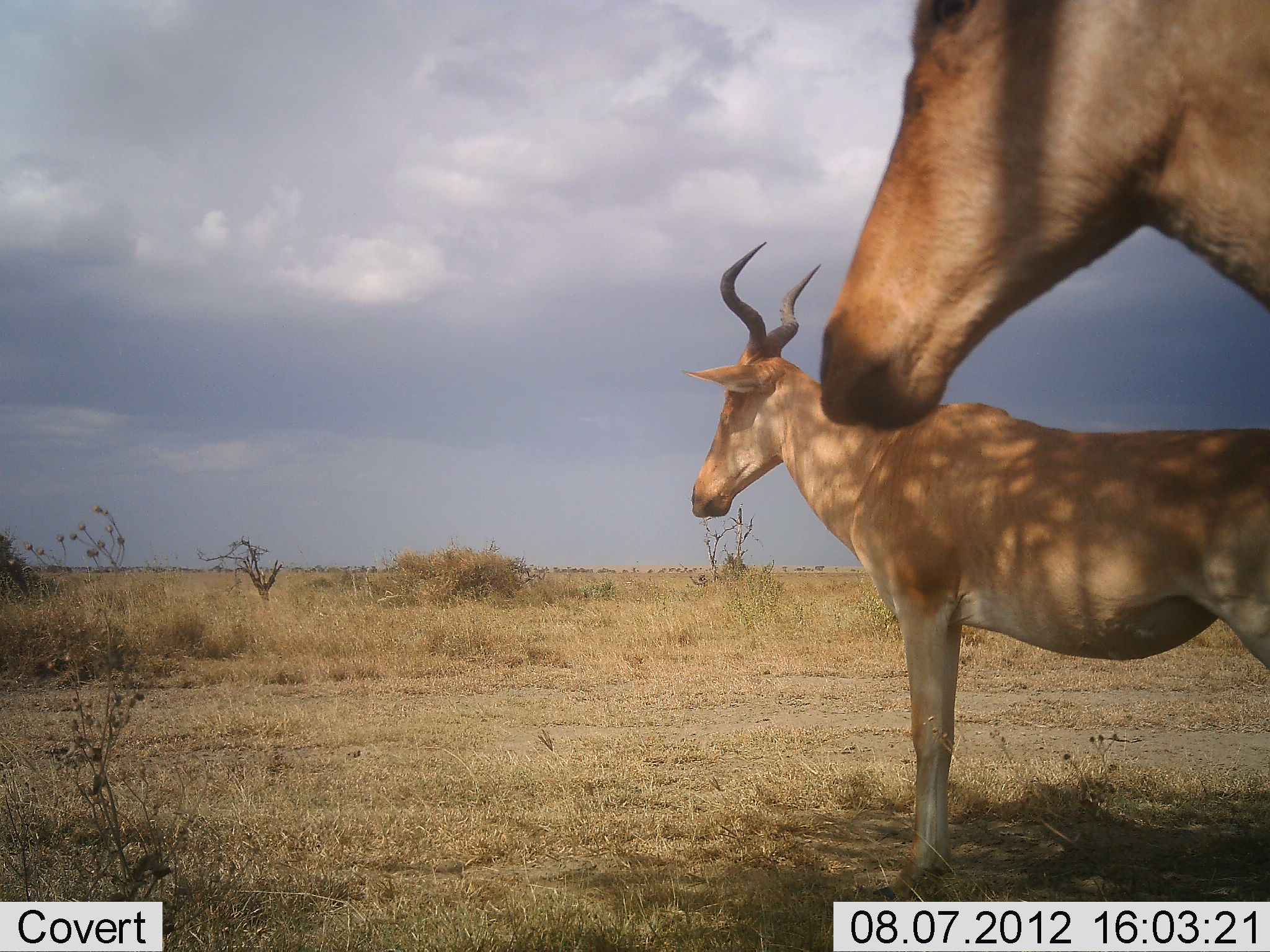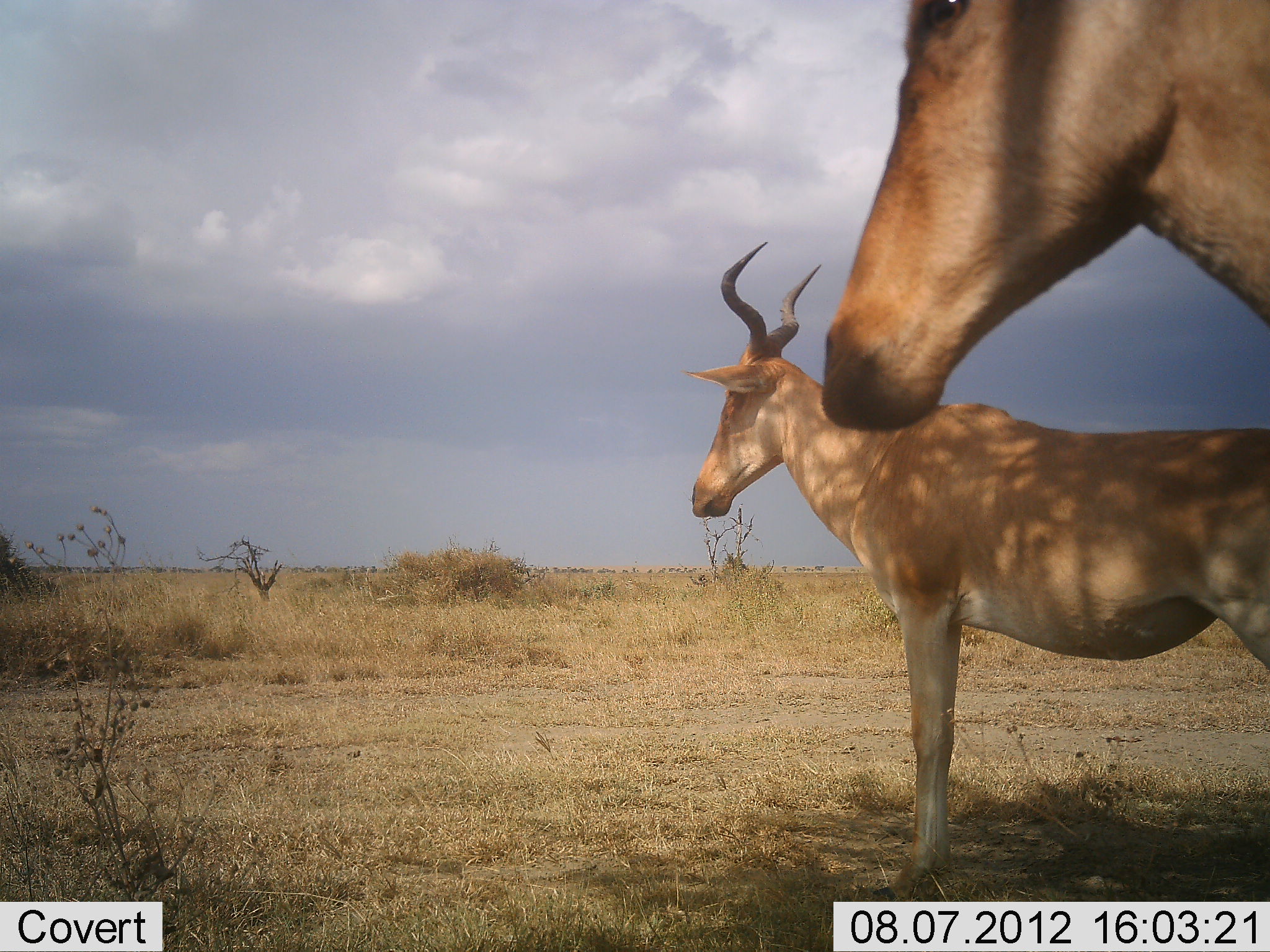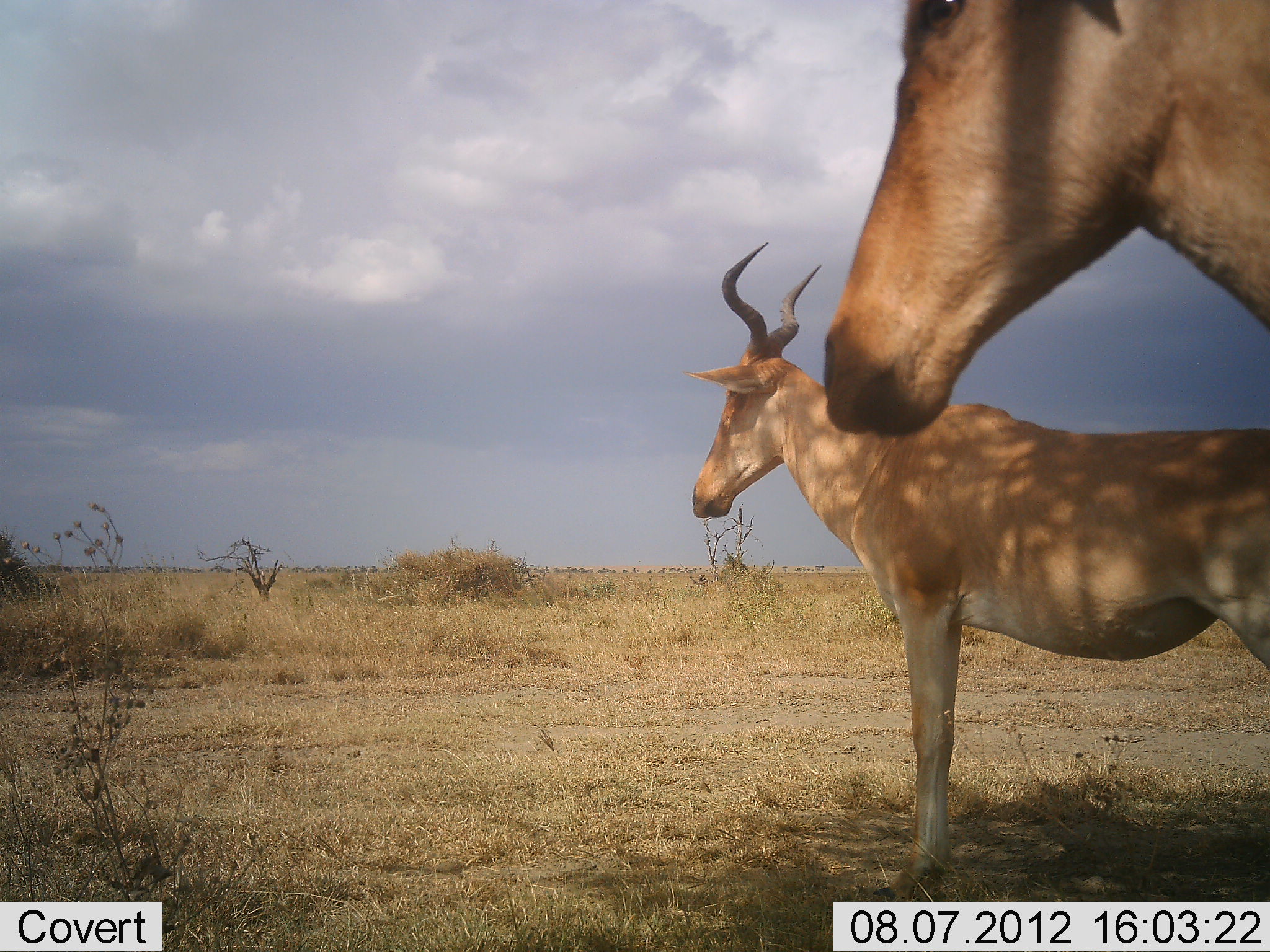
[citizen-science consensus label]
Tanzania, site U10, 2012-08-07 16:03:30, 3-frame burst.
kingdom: Animalia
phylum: Chordata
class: Mammalia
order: Artiodactyla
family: Bovidae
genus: Alcelaphus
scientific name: Alcelaphus buselaphus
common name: hartebeest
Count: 2.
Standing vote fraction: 100%.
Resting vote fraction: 0%.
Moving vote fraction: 0%.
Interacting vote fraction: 0%.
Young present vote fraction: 0%.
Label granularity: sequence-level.